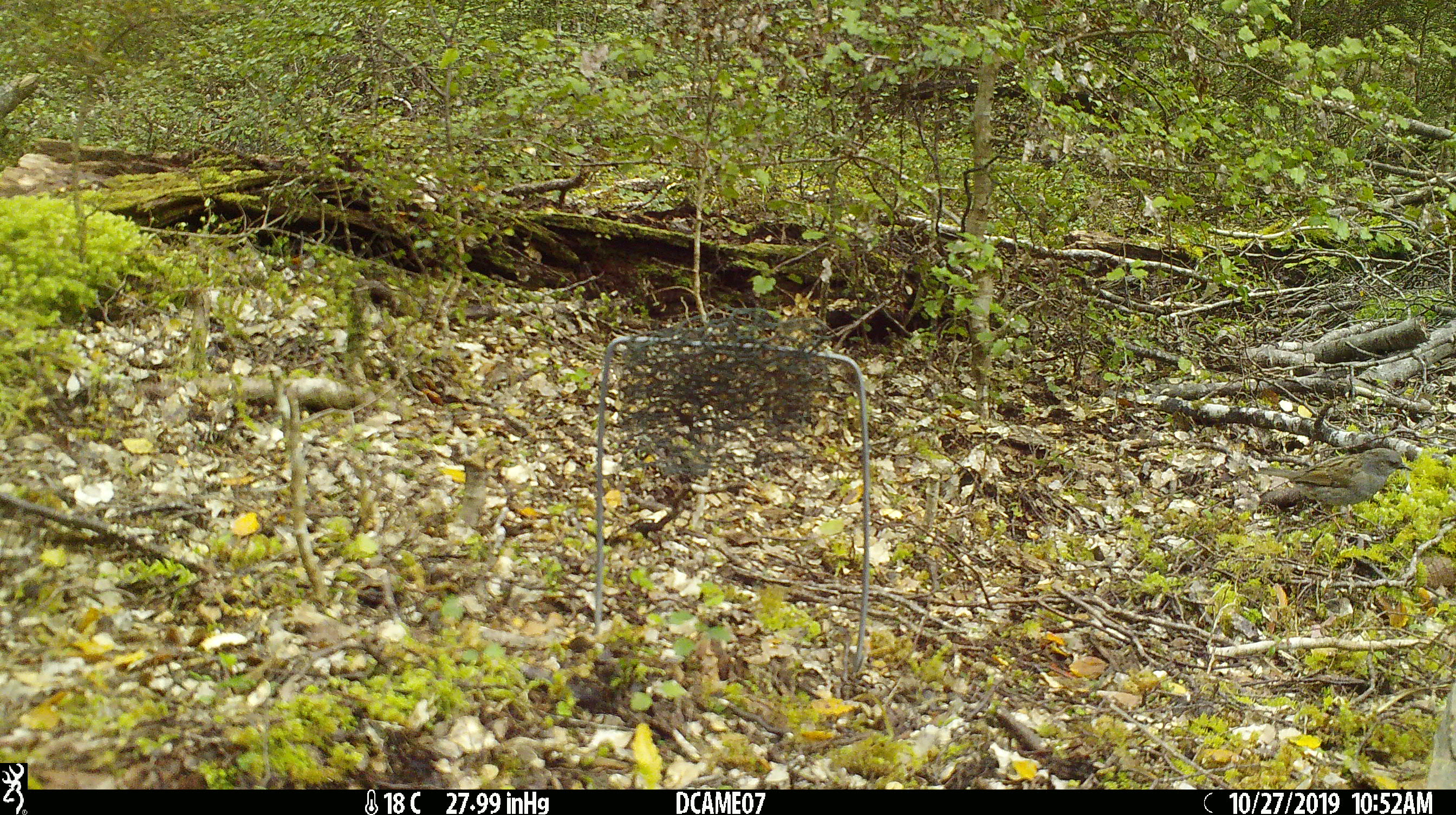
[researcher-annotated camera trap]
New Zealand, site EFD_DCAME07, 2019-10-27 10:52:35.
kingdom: Animalia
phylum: Chordata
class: Aves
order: Passeriformes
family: Prunellidae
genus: Prunella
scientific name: Prunella modularis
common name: dunnock